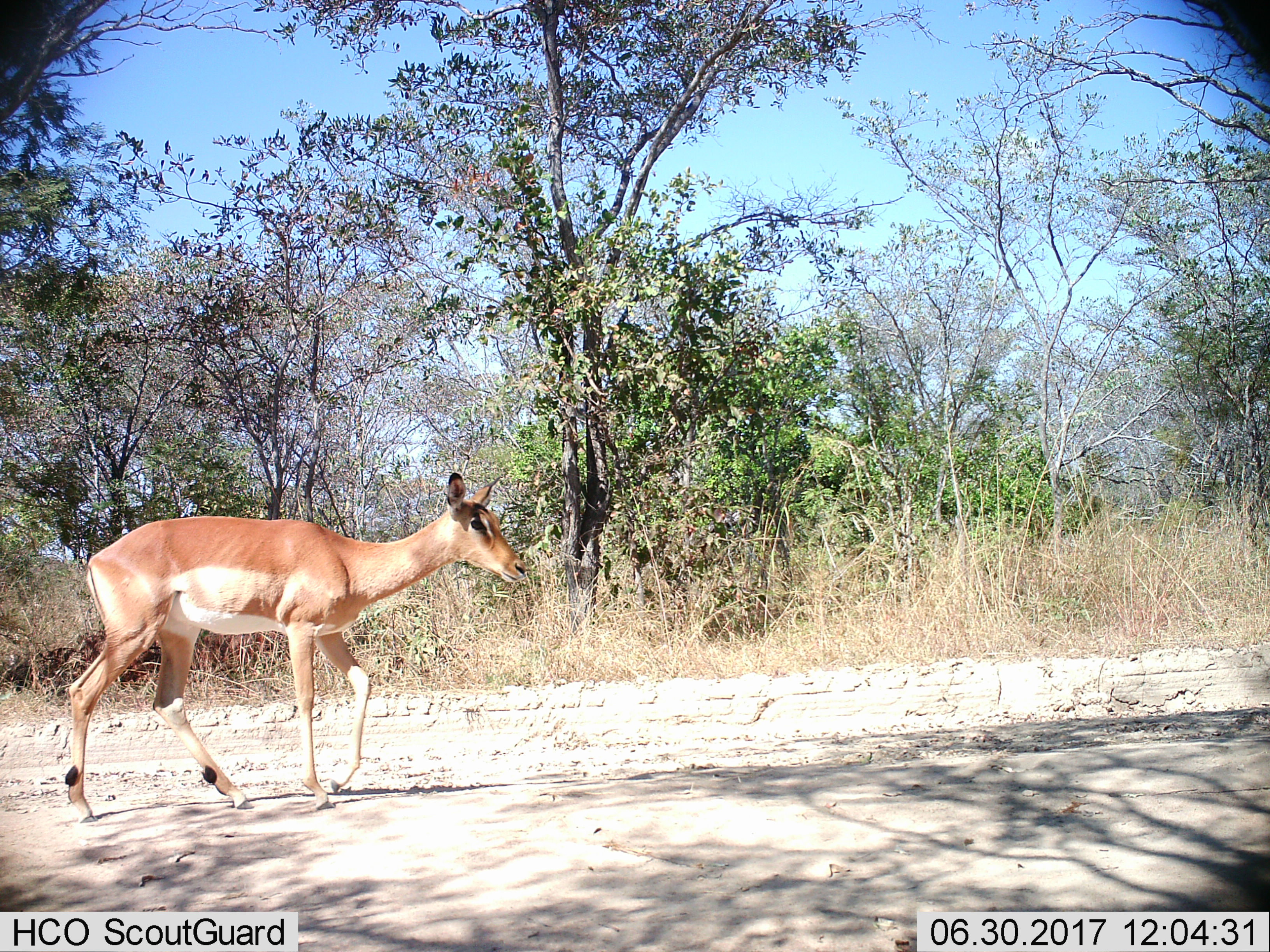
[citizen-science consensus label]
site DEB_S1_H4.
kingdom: Animalia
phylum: Chordata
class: Mammalia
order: Artiodactyla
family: Bovidae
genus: Aepyceros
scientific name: Aepyceros melampus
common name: impala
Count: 1.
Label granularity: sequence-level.